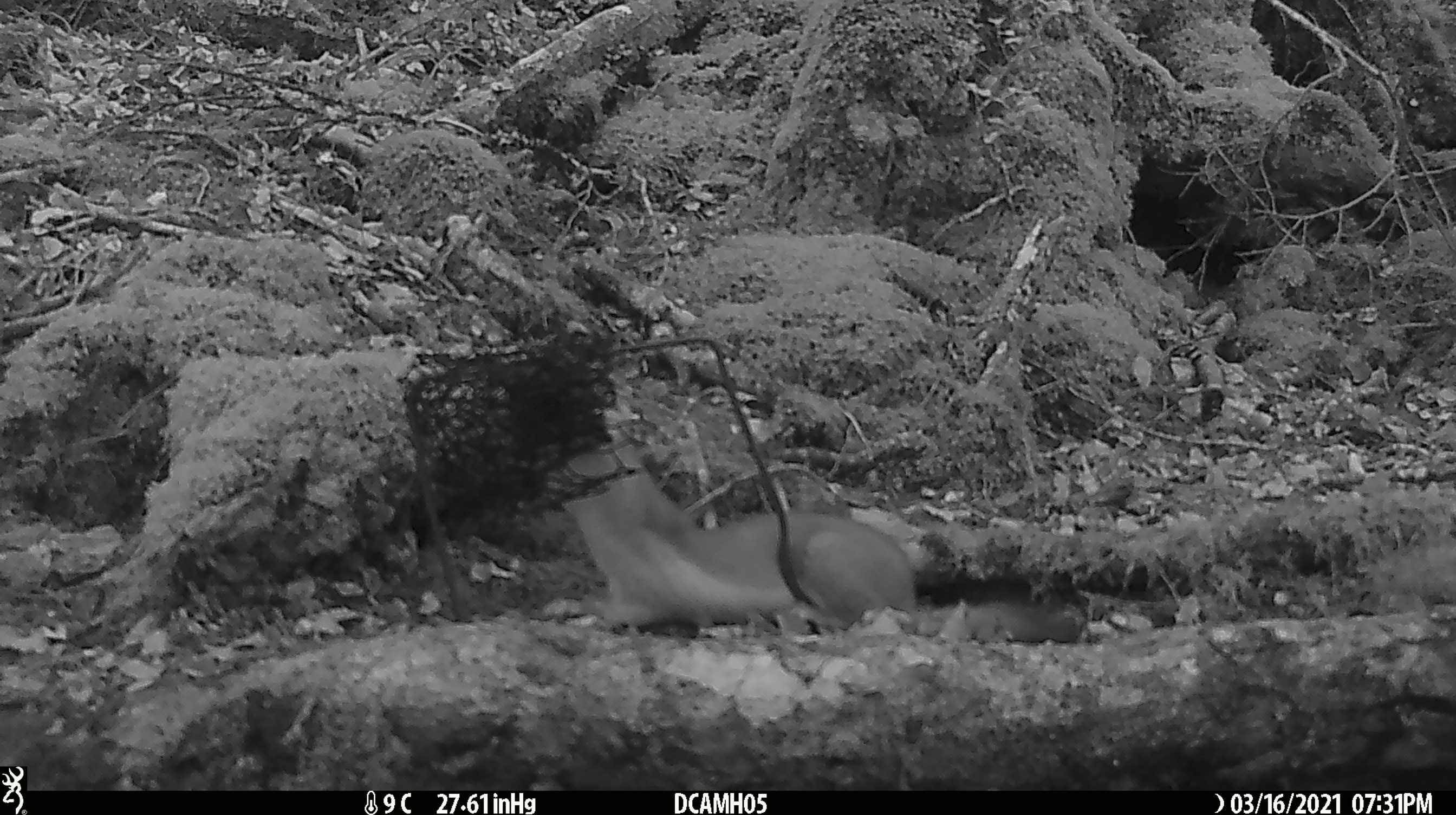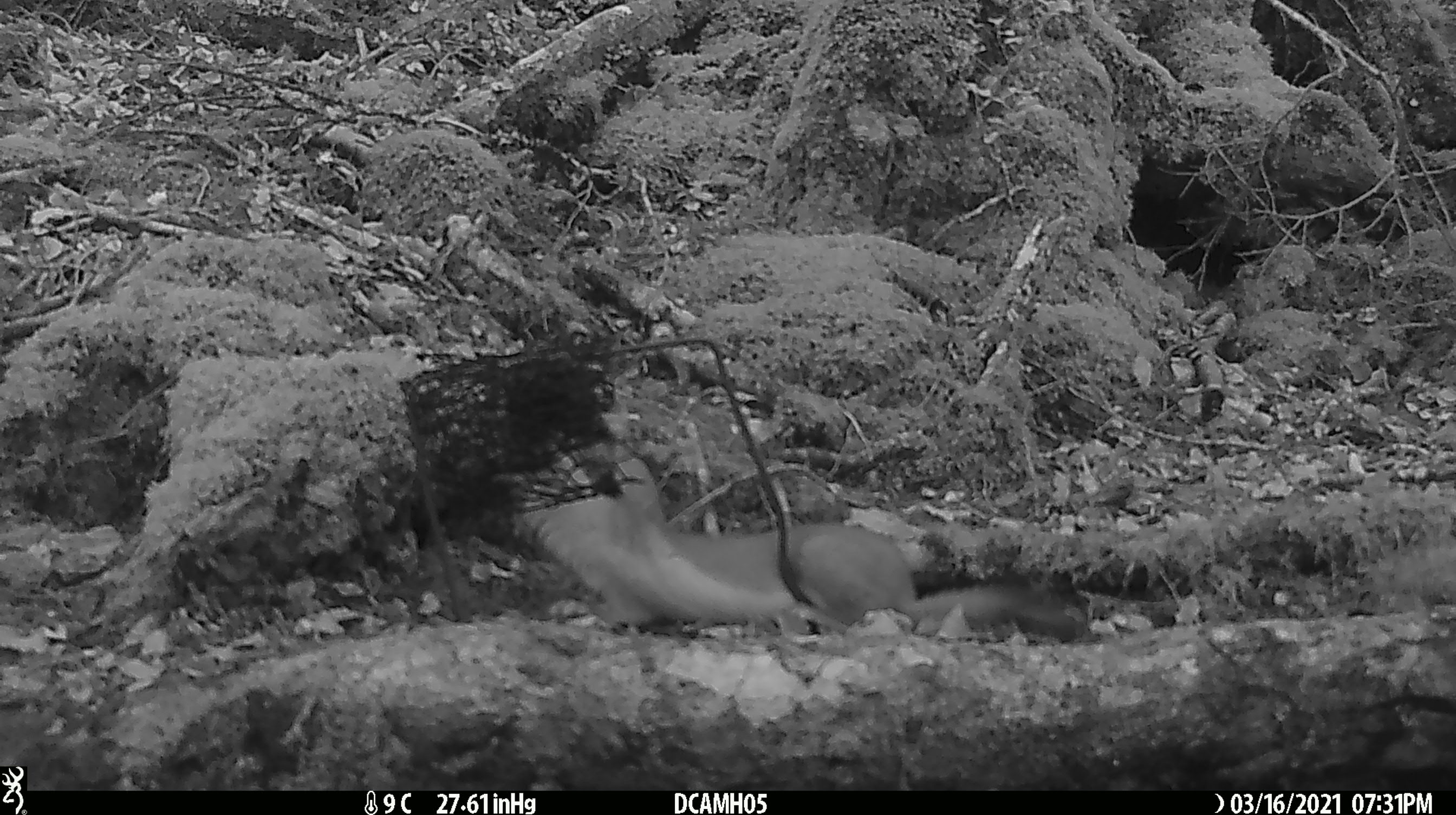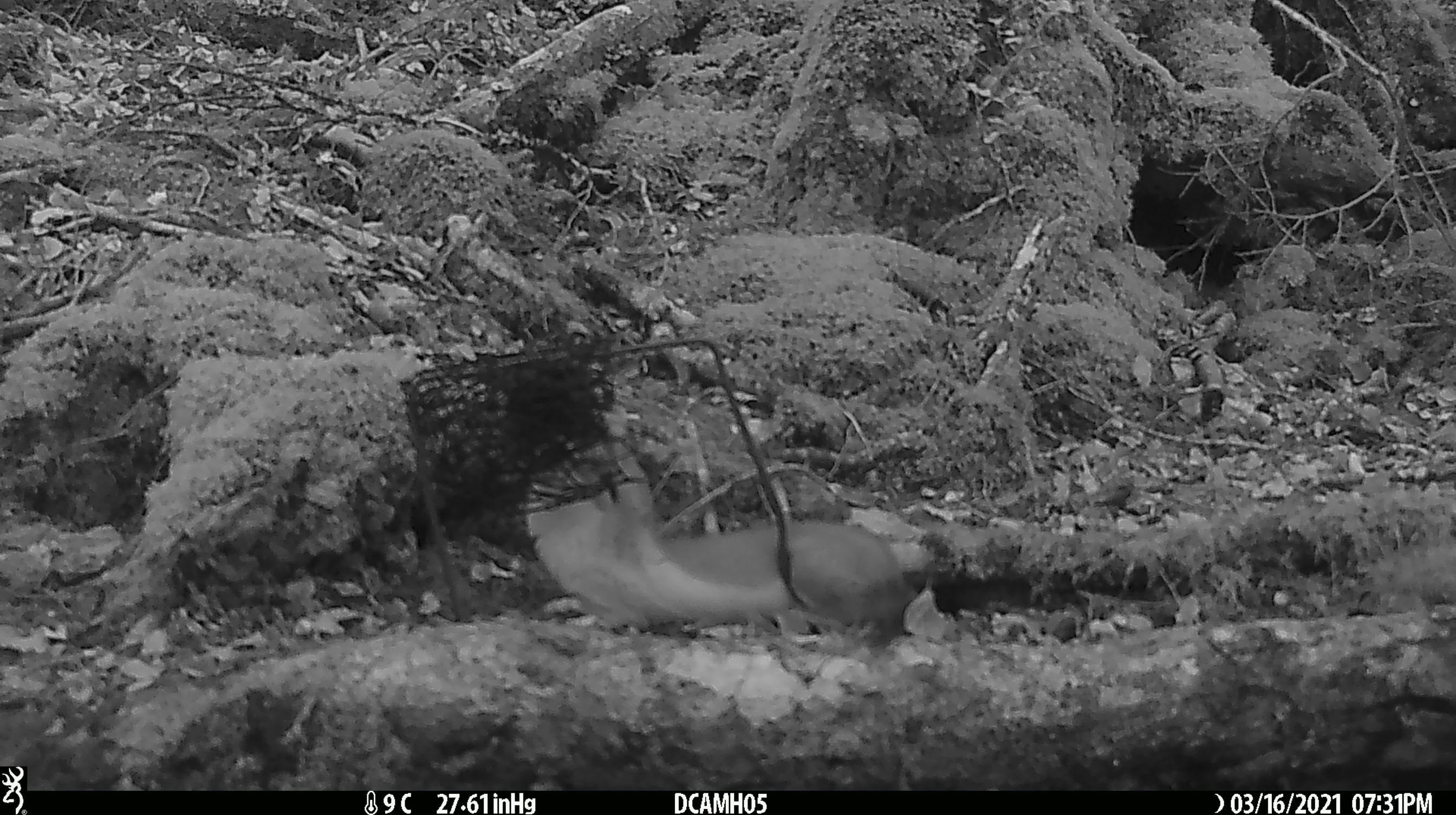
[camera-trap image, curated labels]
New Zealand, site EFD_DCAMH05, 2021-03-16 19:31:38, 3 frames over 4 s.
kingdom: Animalia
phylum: Chordata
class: Mammalia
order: Carnivora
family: Mustelidae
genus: Mustela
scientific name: Mustela erminea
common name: stoat